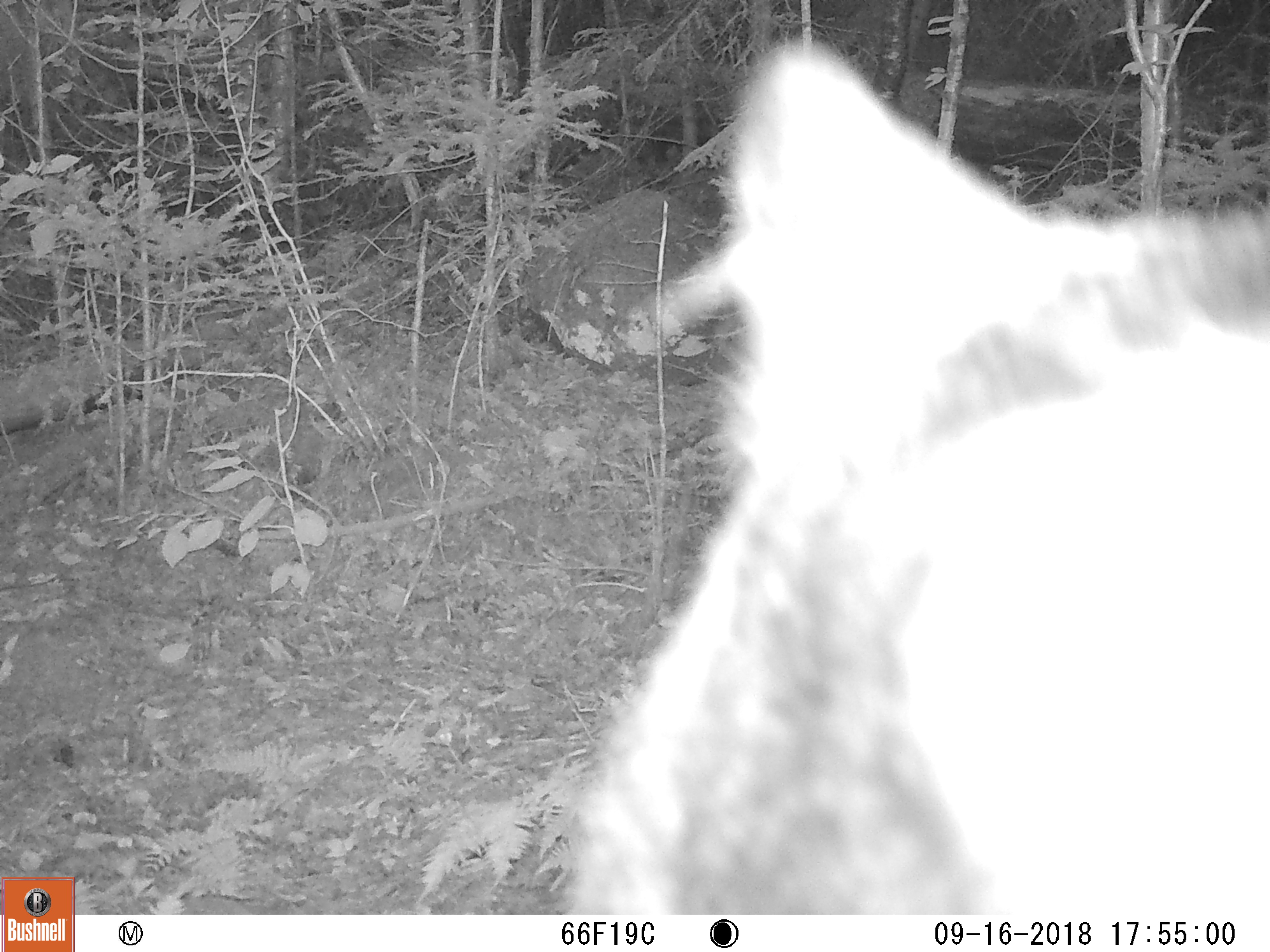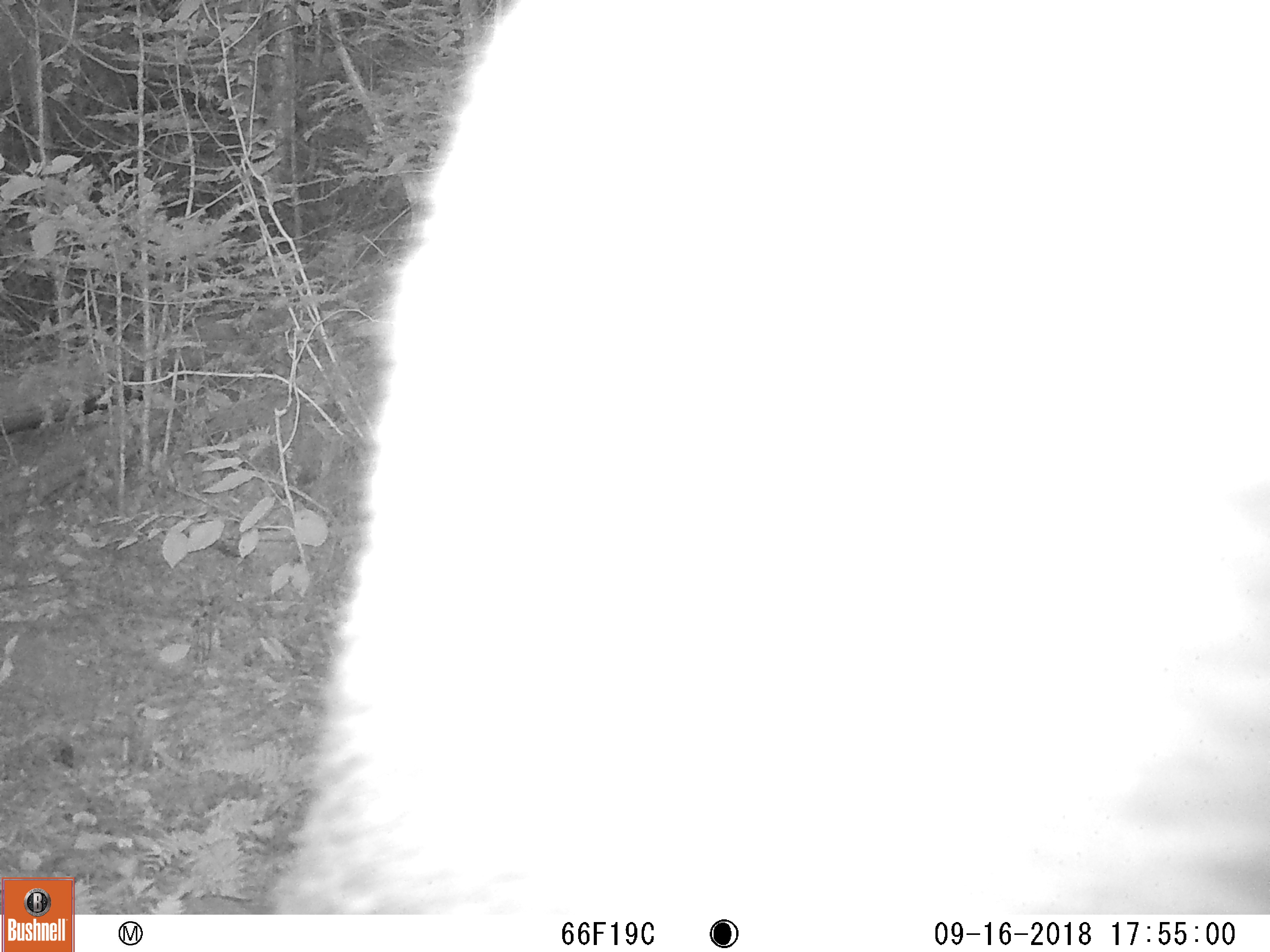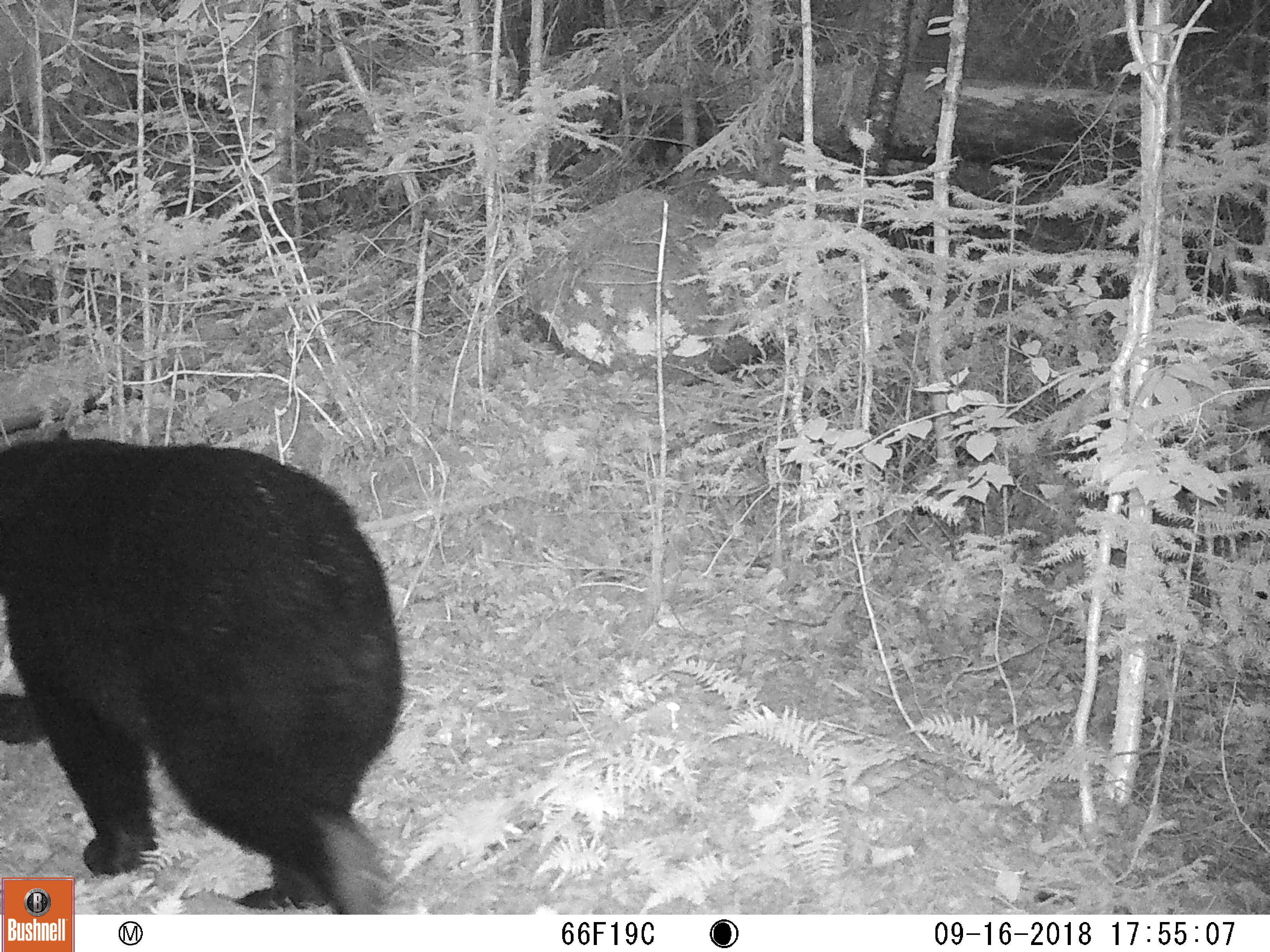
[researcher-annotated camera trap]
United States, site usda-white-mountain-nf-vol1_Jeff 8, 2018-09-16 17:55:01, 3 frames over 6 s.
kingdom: Animalia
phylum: Chordata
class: Mammalia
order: Carnivora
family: Ursidae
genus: Ursus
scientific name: Ursus americanus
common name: black bear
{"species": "black bear (Ursus americanus)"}